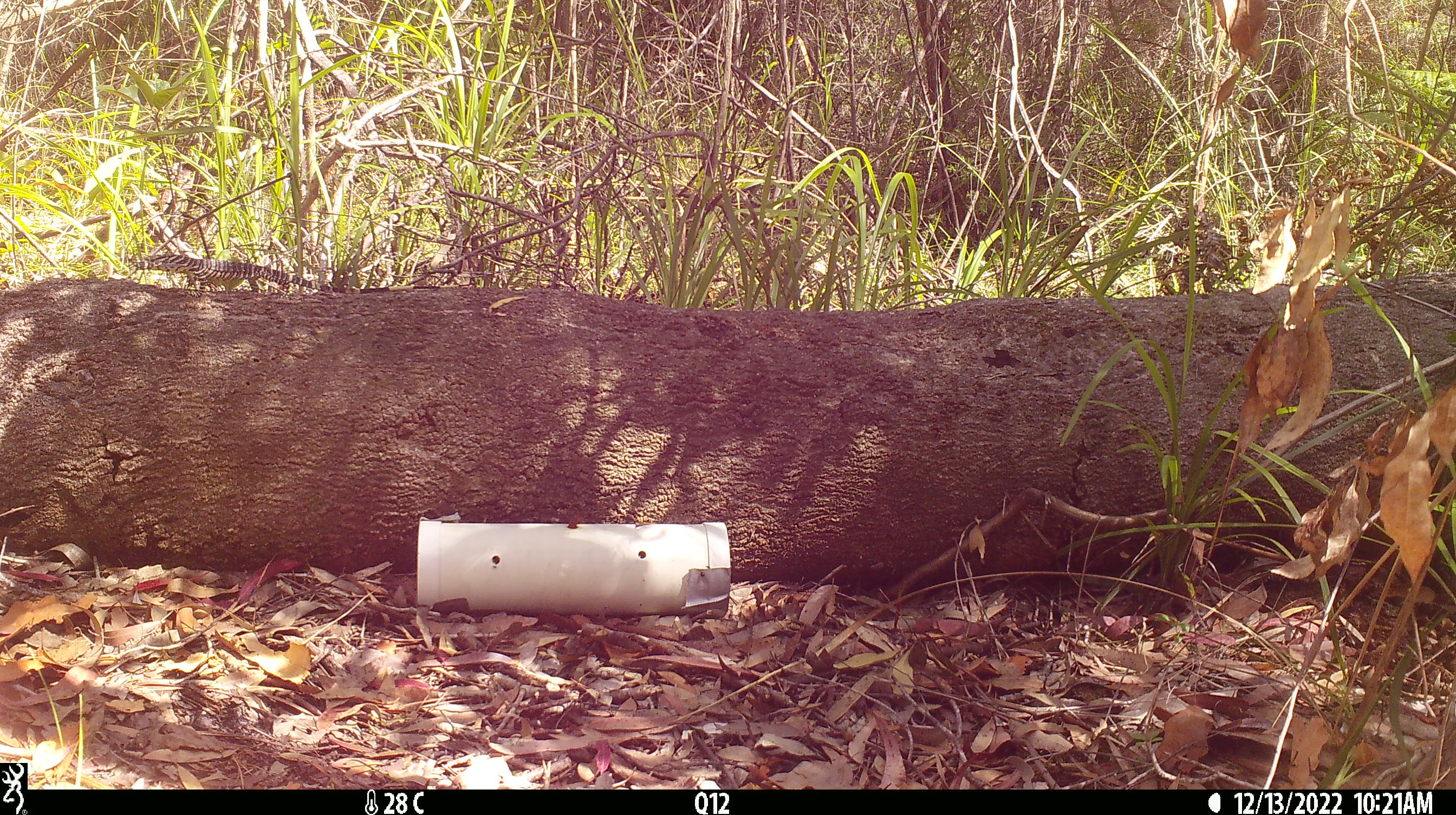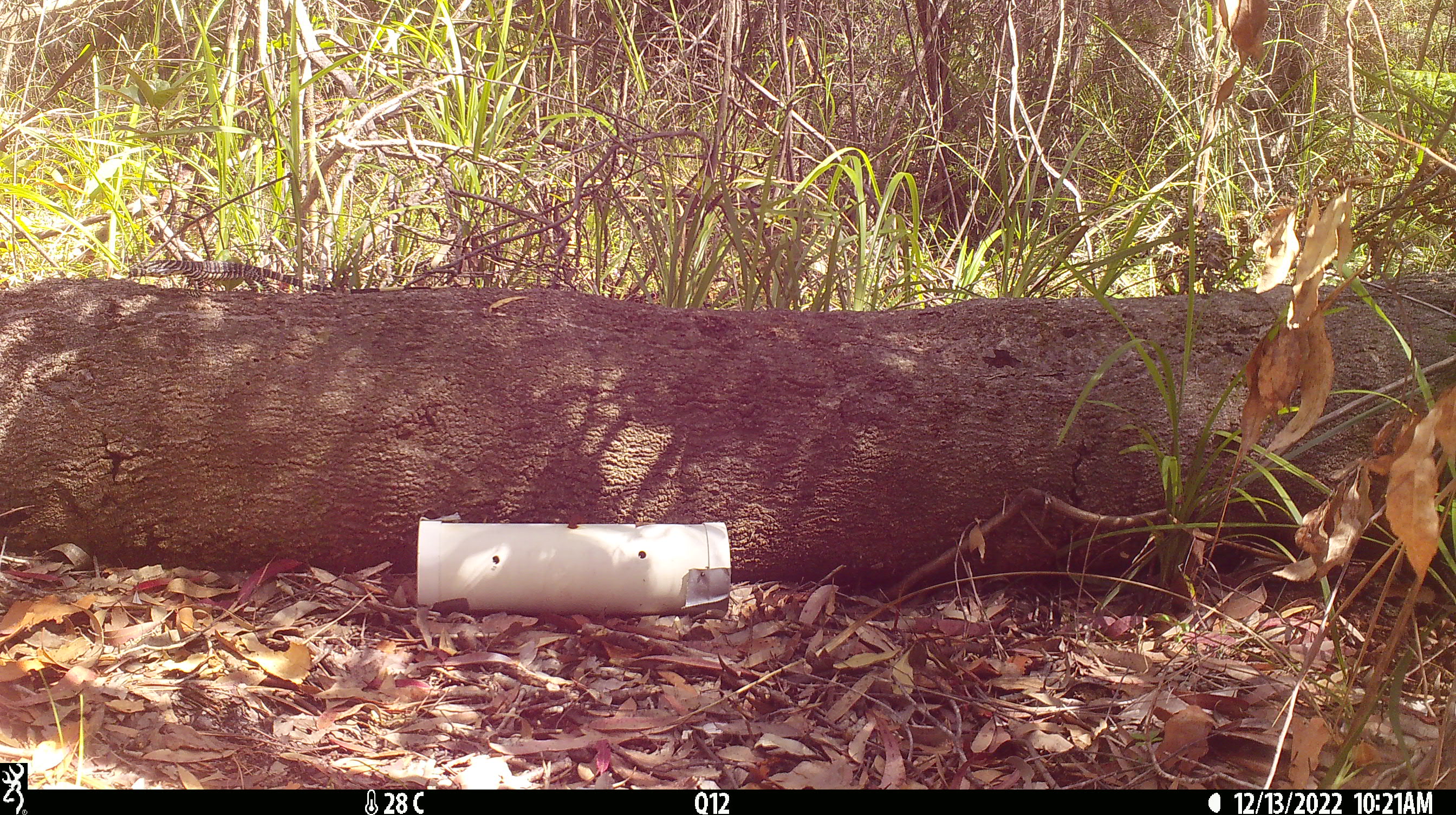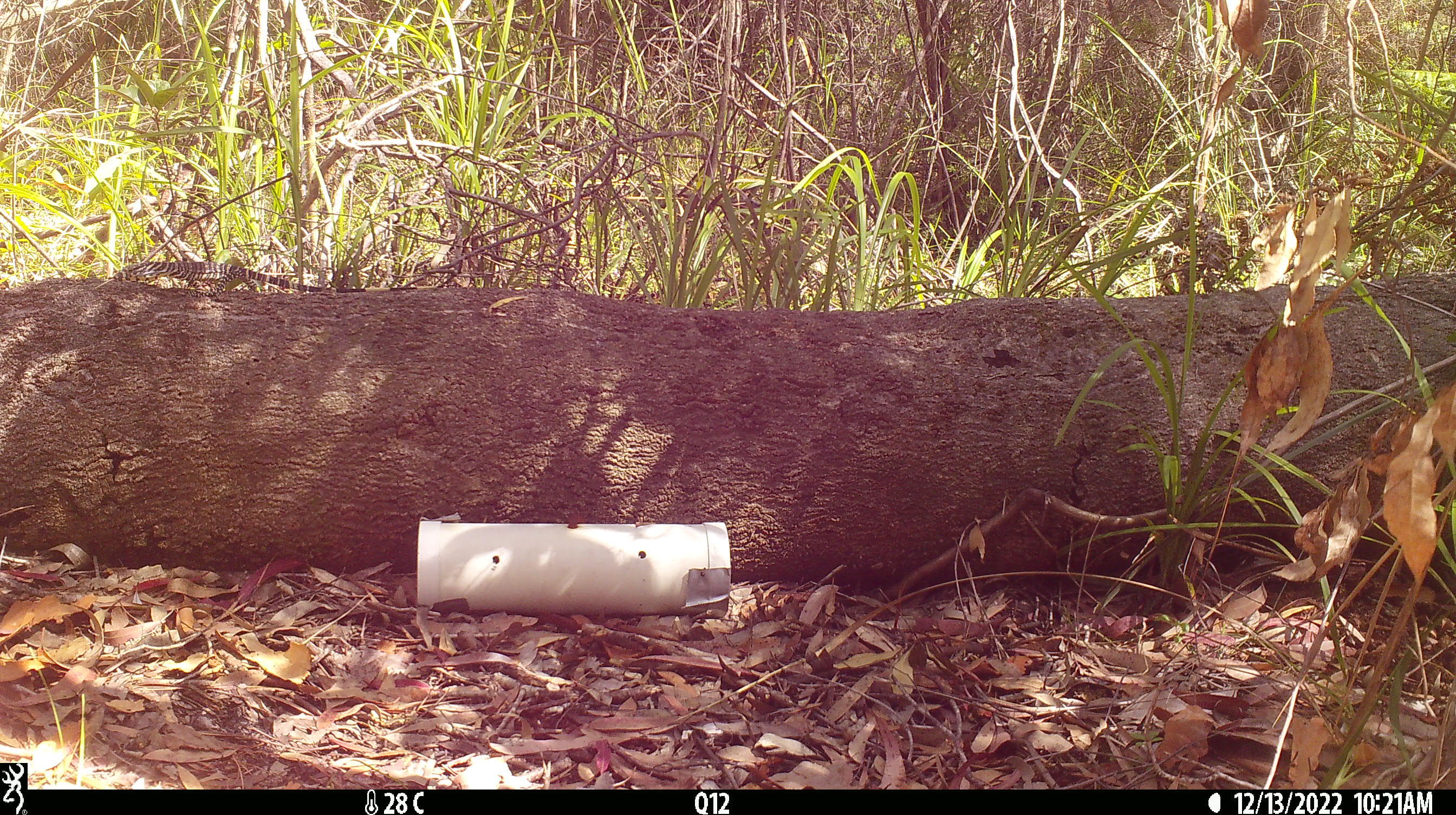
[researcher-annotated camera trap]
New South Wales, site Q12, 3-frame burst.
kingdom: Animalia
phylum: Chordata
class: Reptilia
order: Squamata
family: Varanidae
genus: Varanus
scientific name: Varanus varius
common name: lace monitor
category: goanna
Goanna (lace monitor) (Varanus varius).